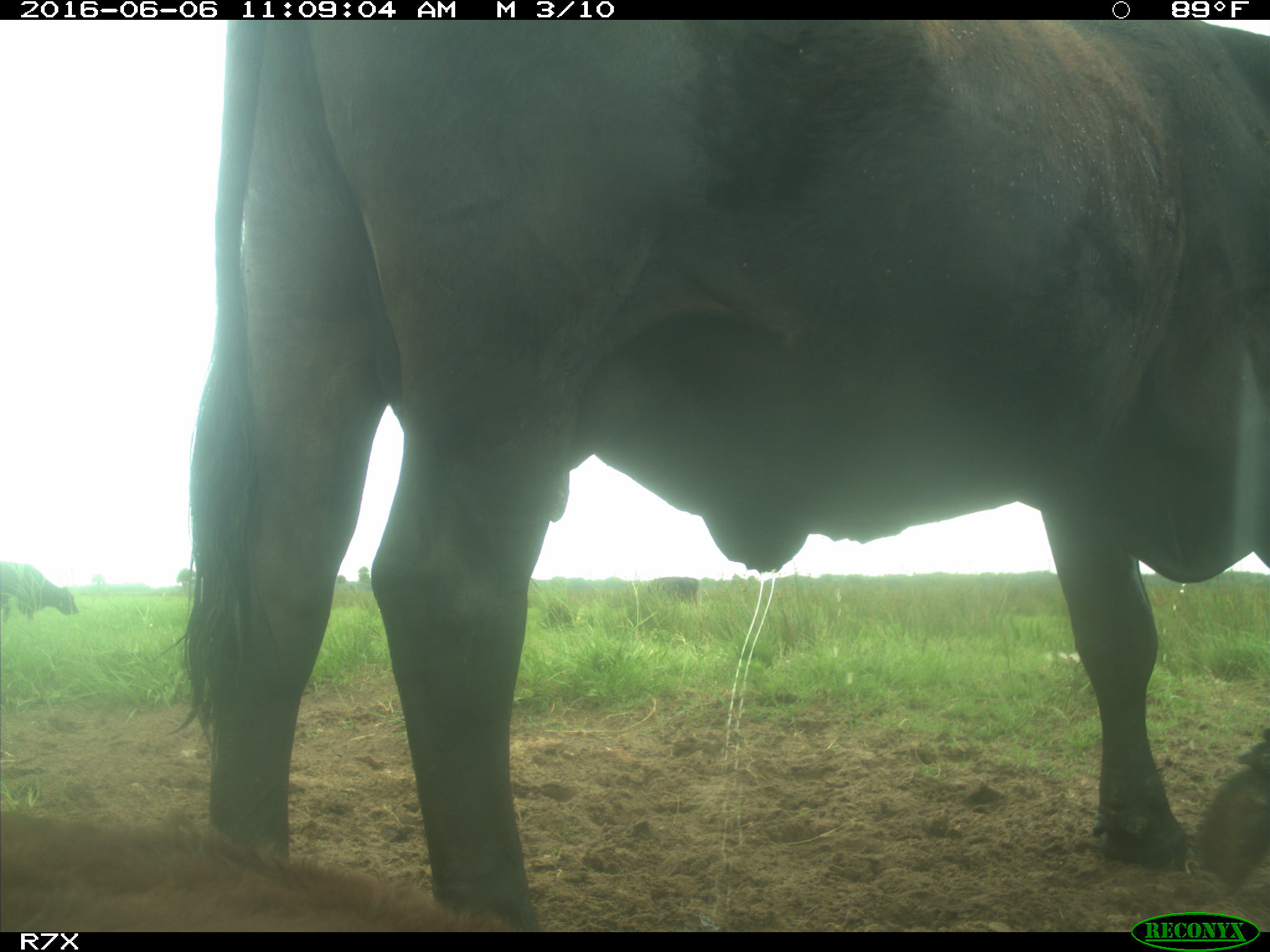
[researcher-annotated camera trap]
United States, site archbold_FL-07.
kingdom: Animalia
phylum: Chordata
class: Mammalia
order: Artiodactyla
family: Bovidae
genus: Bos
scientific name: Bos taurus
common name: domestic cow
Bos taurus (domestic cow).